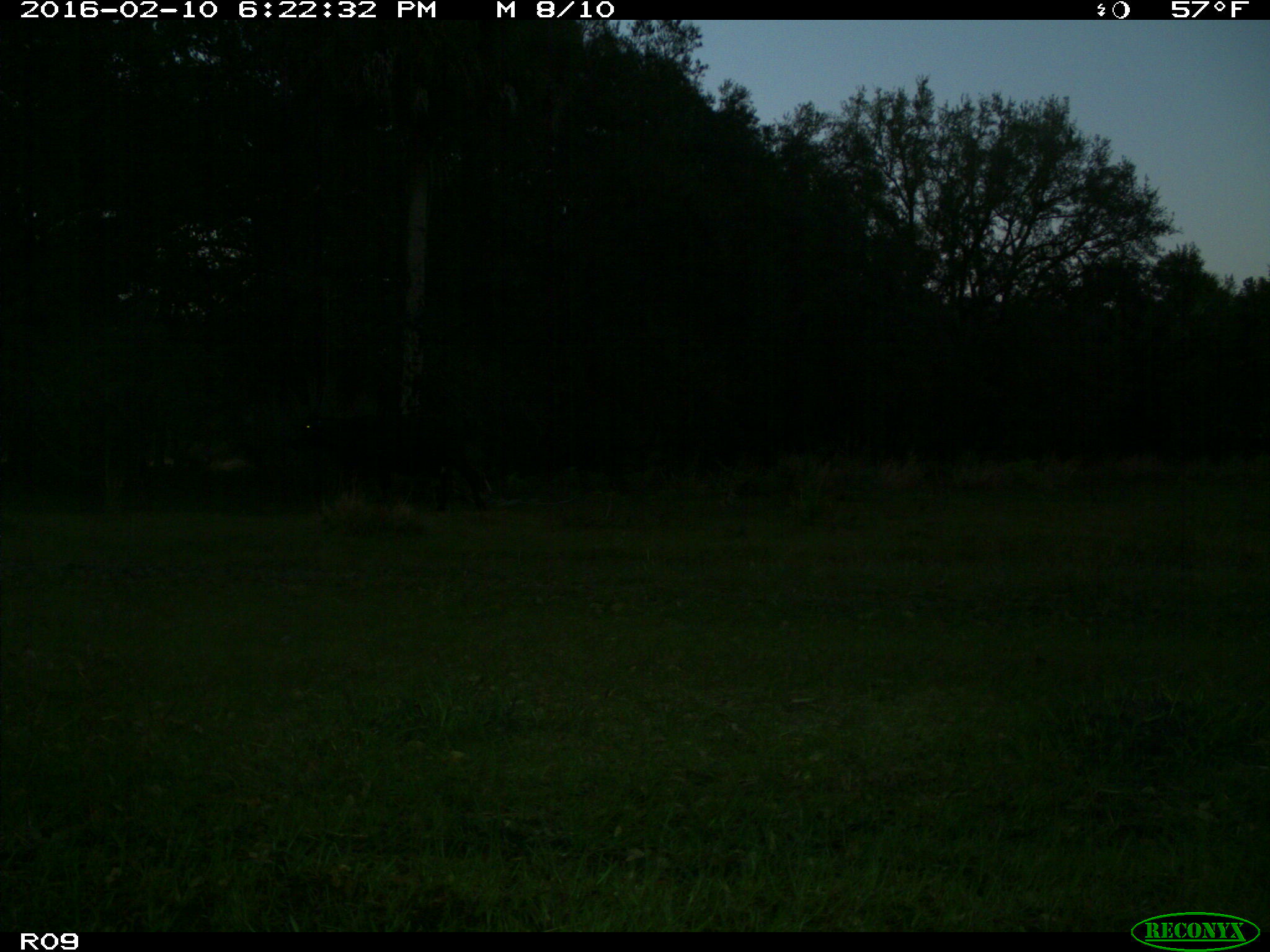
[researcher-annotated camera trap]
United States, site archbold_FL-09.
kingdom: Animalia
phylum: Chordata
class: Mammalia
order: Artiodactyla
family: Bovidae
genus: Bos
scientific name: Bos taurus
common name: domestic cow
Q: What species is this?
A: Bos taurus (domestic cow).